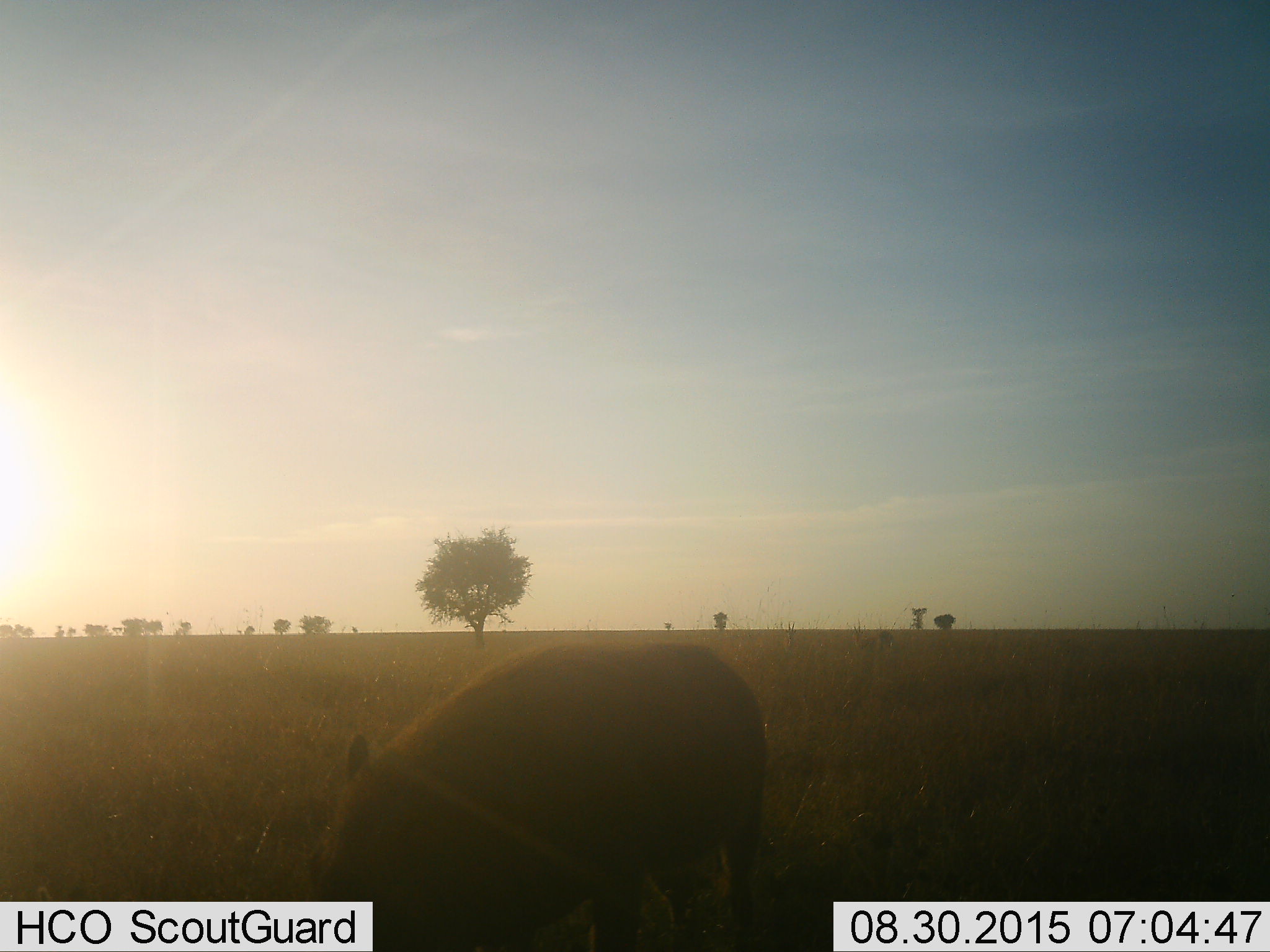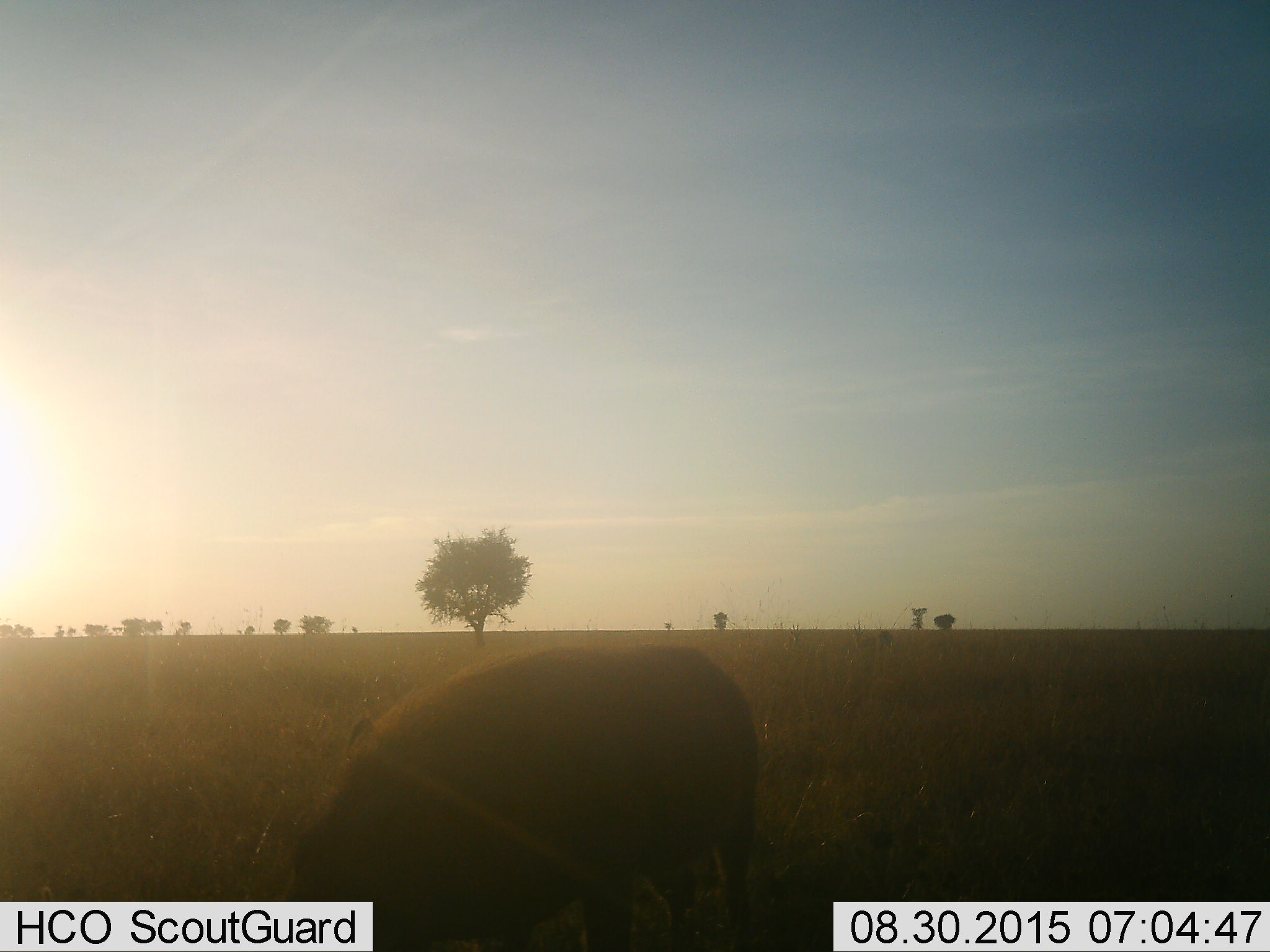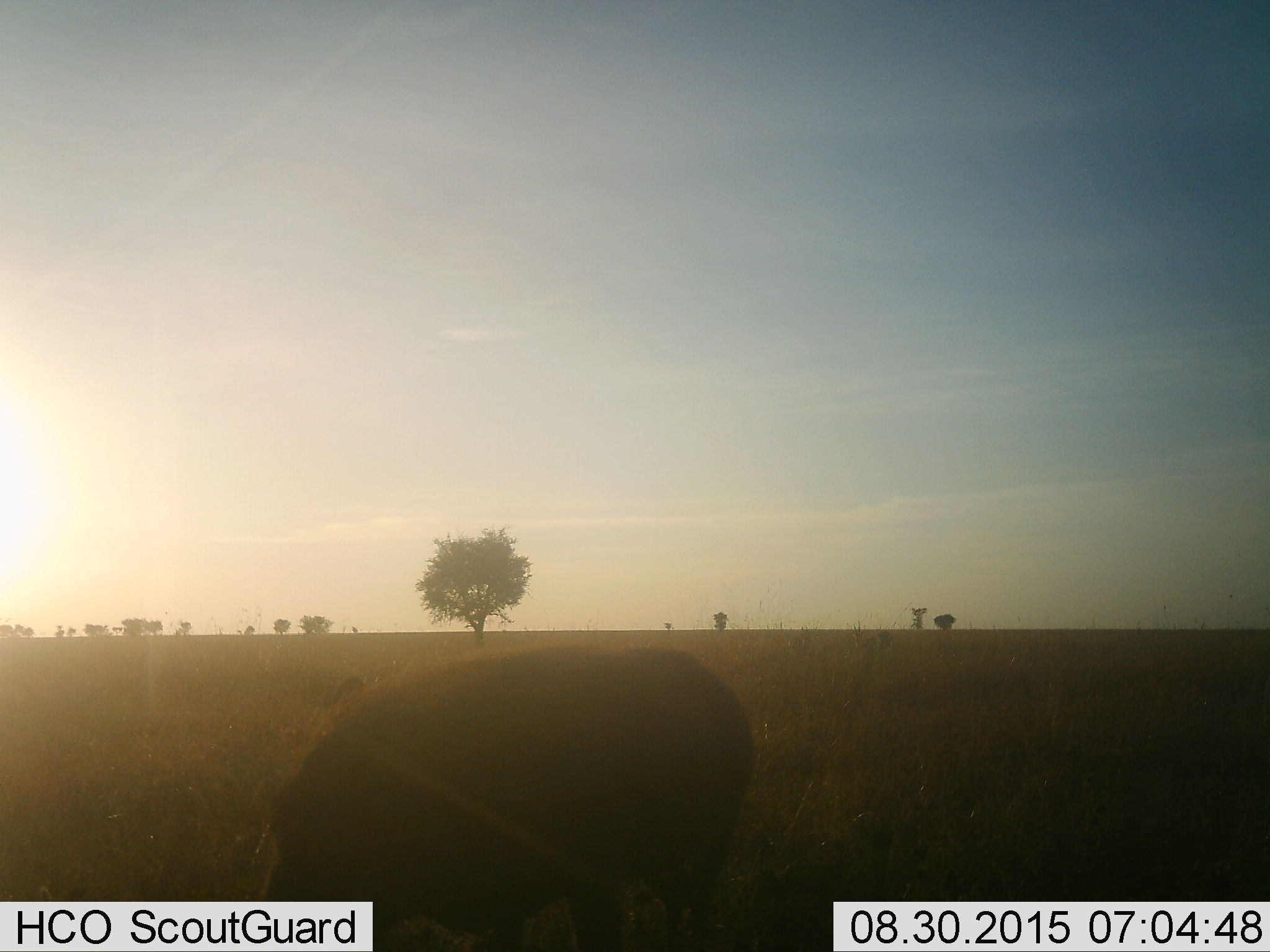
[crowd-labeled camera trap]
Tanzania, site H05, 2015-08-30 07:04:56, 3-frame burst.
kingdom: Animalia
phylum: Chordata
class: Mammalia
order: Artiodactyla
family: Suidae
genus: Phacochoerus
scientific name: Phacochoerus africanus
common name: warthog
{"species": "warthog (Phacochoerus africanus)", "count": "1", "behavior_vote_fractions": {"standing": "10%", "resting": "0%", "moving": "10%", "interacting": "0%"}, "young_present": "0%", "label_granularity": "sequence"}